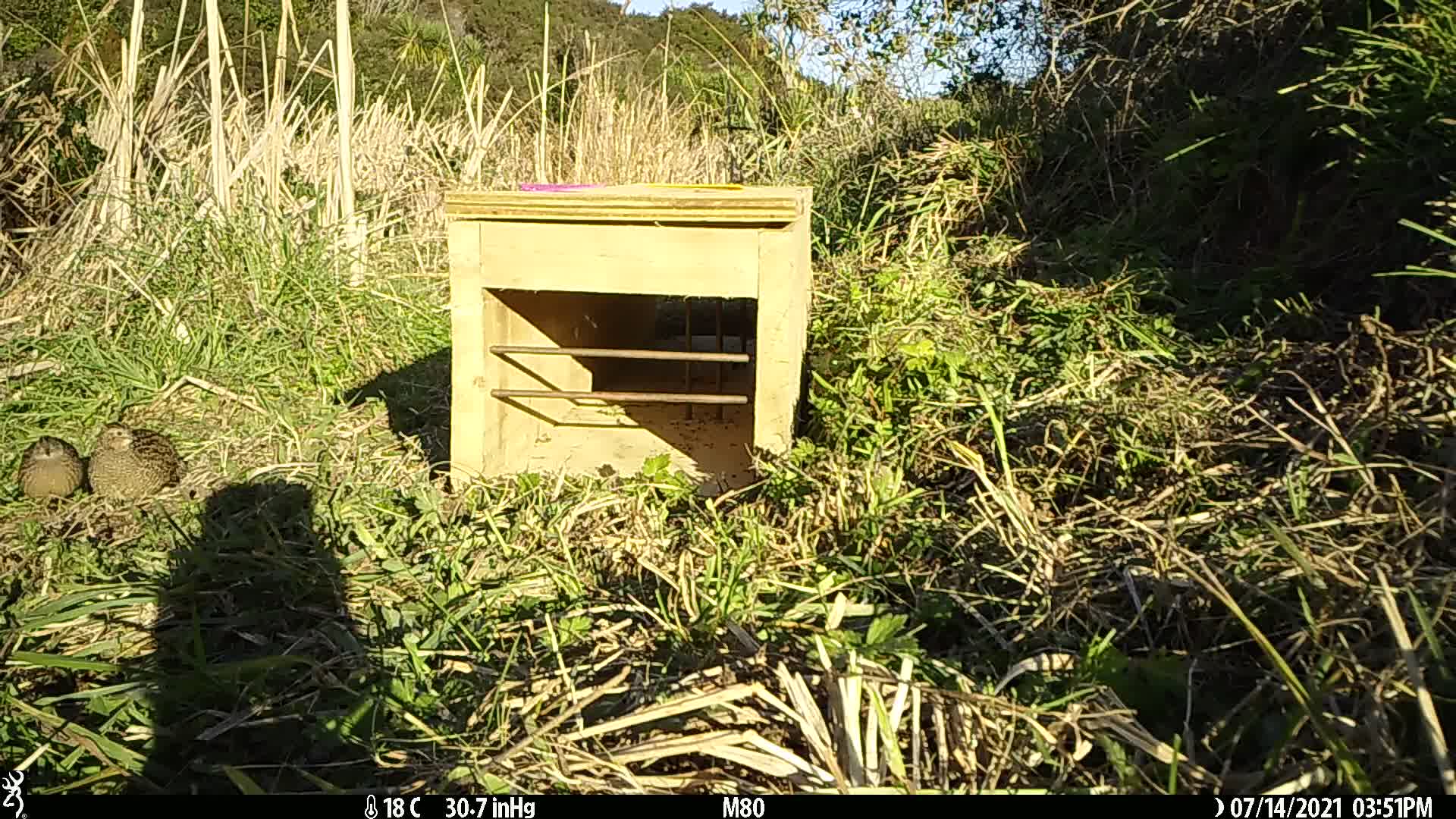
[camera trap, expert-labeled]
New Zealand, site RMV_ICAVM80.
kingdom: Animalia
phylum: Chordata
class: Aves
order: Galliformes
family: Phasianidae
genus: Synoicus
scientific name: Synoicus ypsilophorus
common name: brown quail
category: quail brown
Quail brown (brown quail) (Synoicus ypsilophorus).